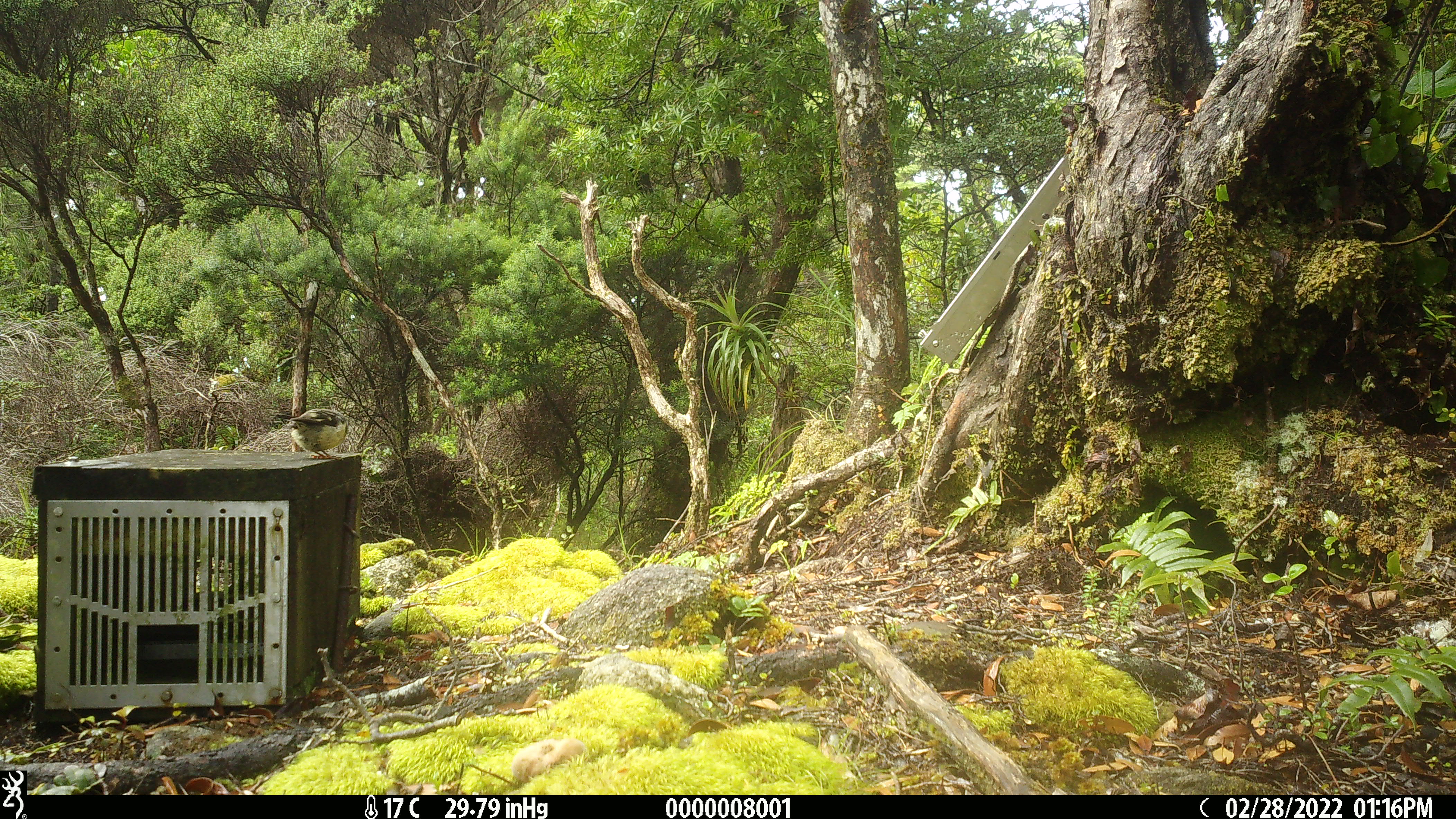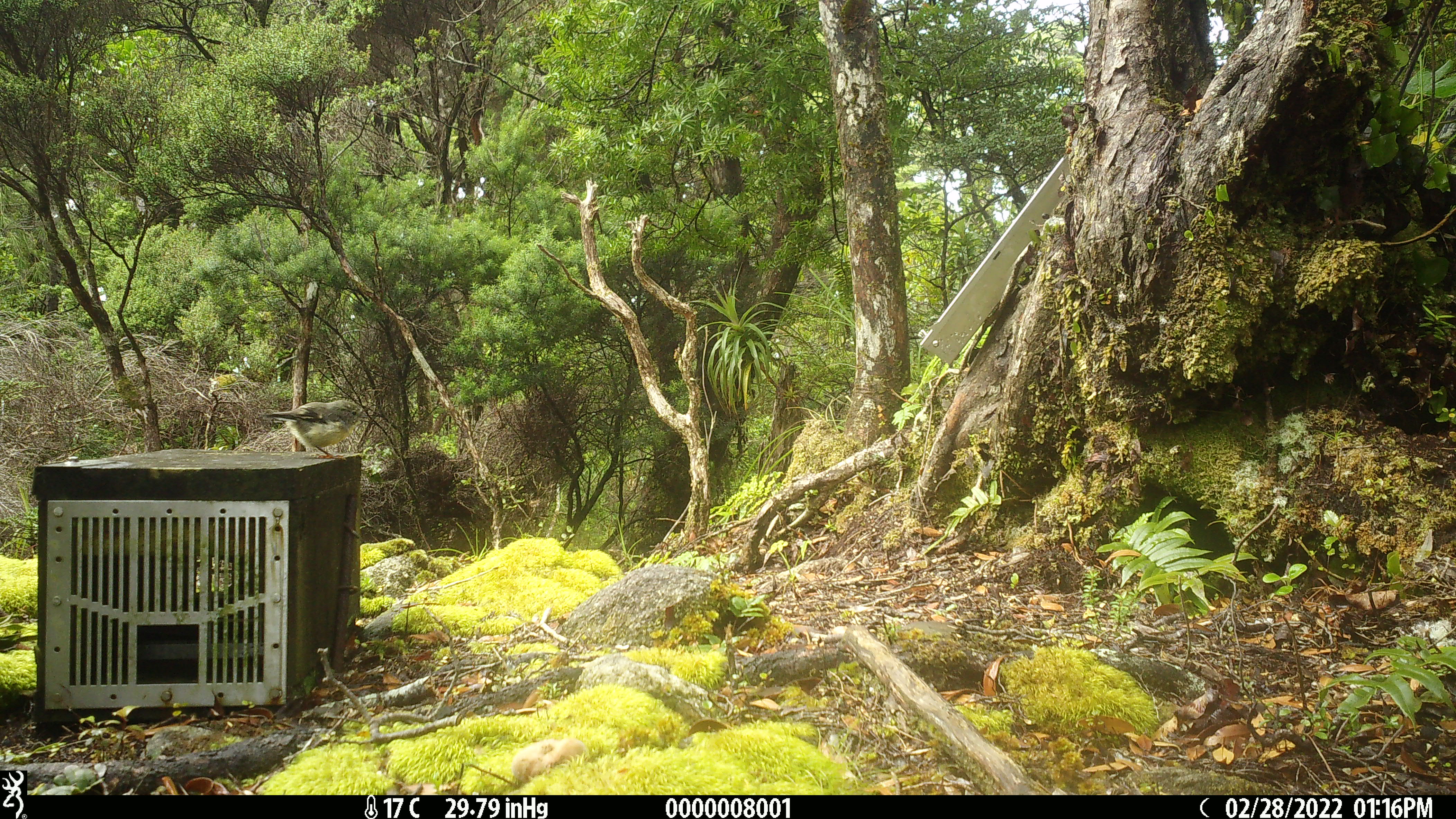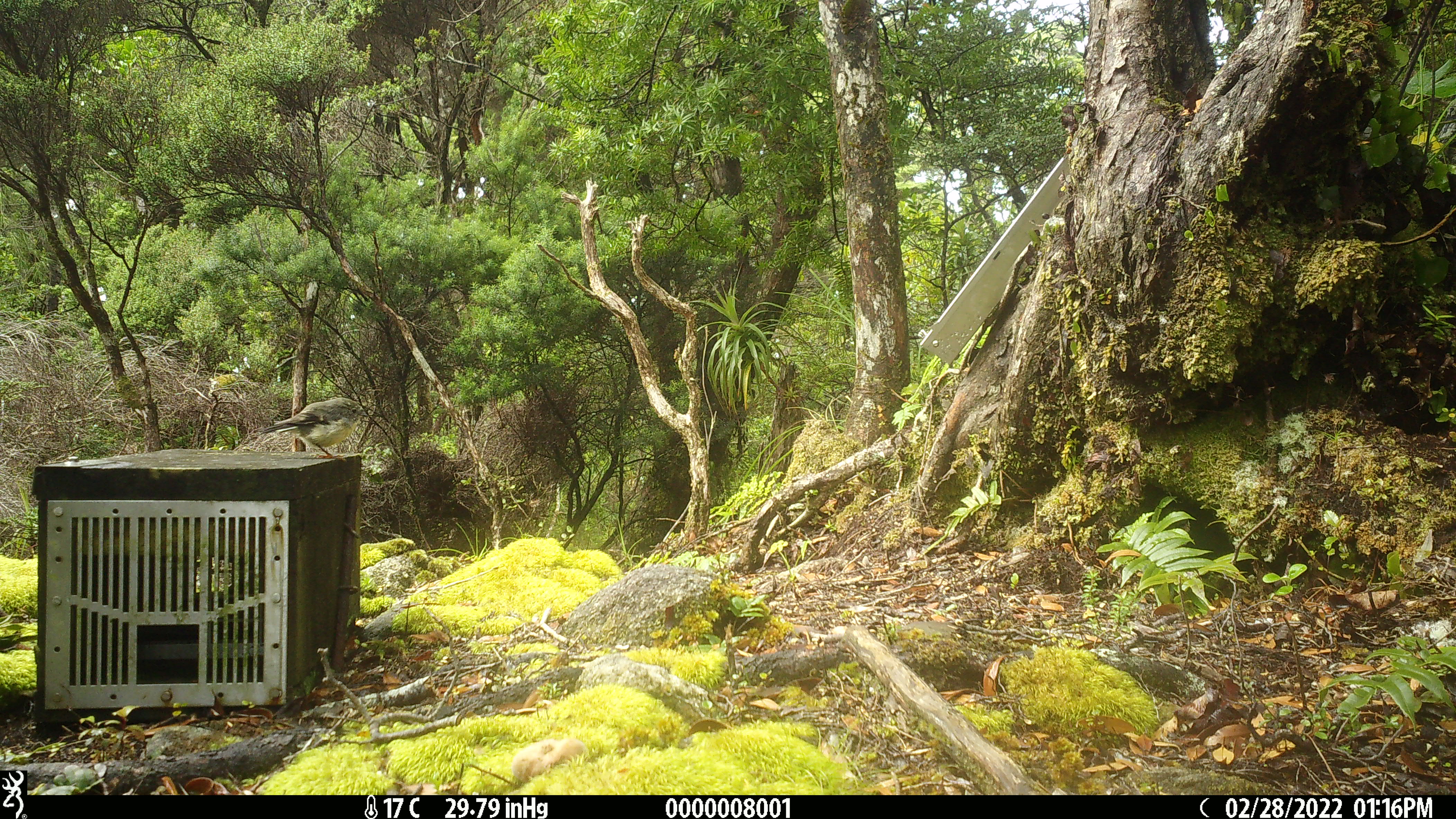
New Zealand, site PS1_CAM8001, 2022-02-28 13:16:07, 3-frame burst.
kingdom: Animalia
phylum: Chordata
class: Aves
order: Passeriformes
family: Petroicidae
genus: Petroica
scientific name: Petroica macrocephala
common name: tomtit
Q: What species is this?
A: Tomtit (Petroica macrocephala).